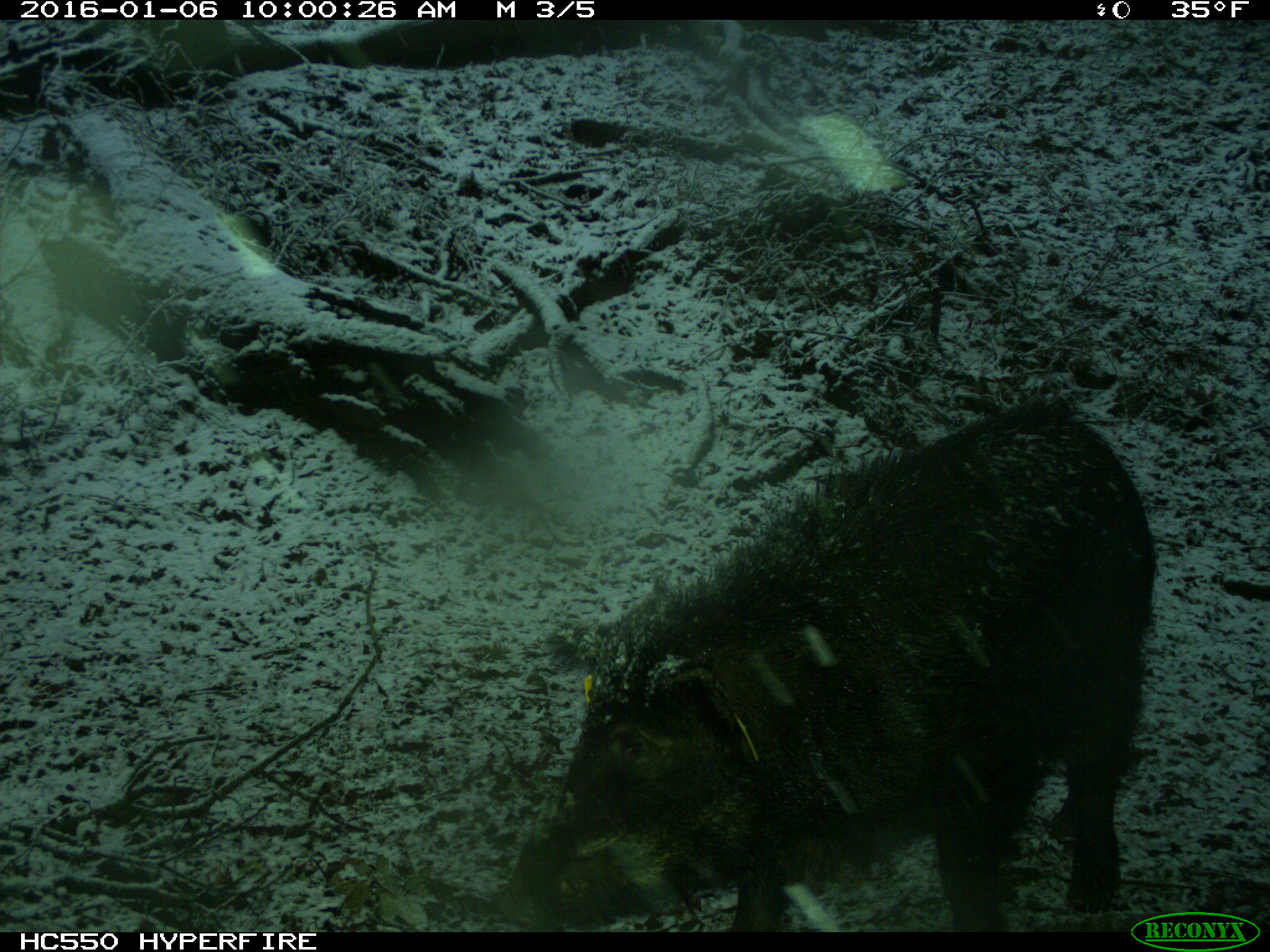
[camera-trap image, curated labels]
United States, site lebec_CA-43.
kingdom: Animalia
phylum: Chordata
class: Mammalia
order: Artiodactyla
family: Suidae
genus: Sus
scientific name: Sus scrofa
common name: wild boar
Sus scrofa (wild boar).